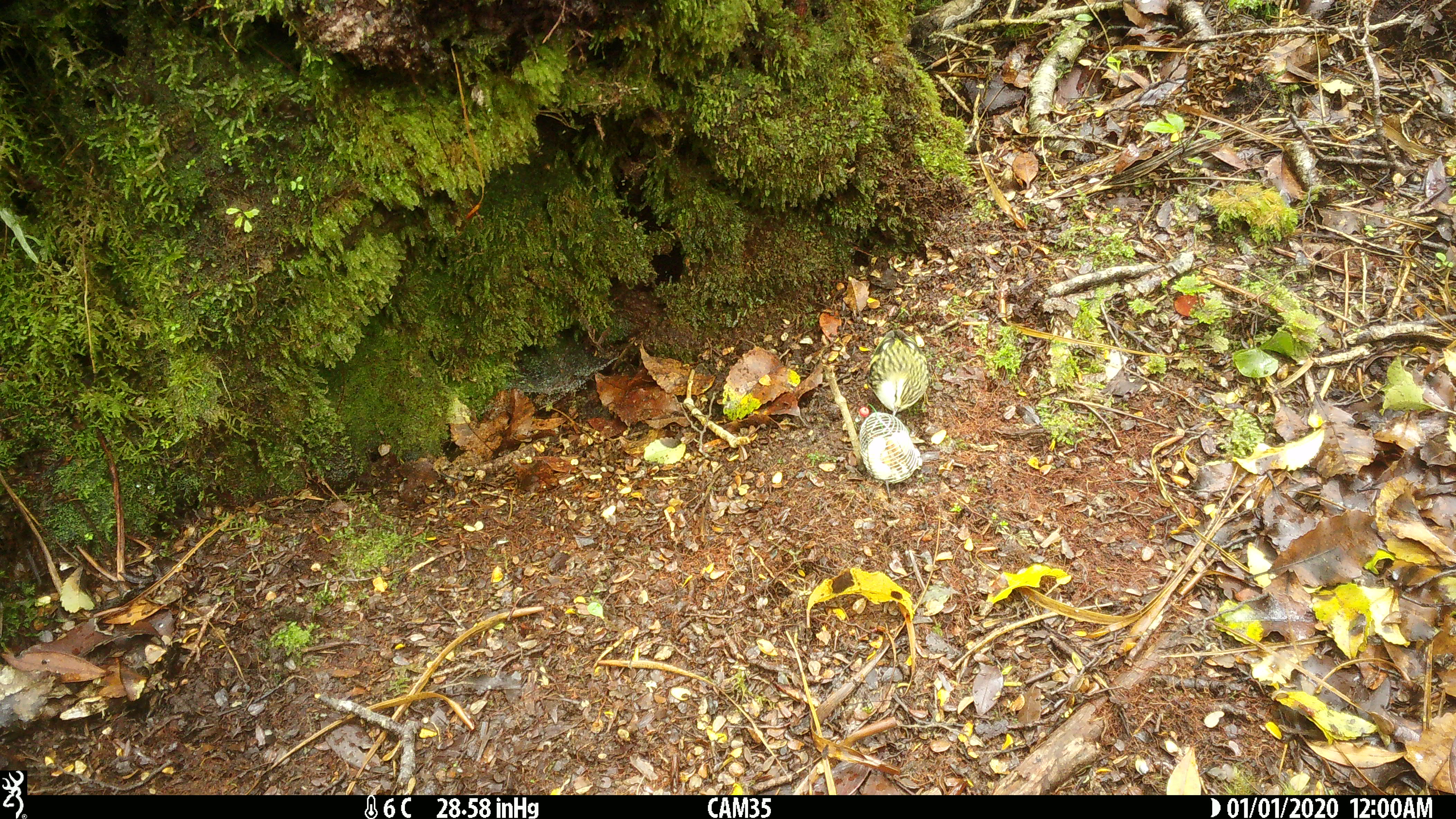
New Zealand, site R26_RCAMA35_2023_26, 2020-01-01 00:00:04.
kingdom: Animalia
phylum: Chordata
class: Aves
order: Passeriformes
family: Acanthisittidae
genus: Acanthisitta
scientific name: Acanthisitta chloris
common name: rifleman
Rifleman (Acanthisitta chloris).